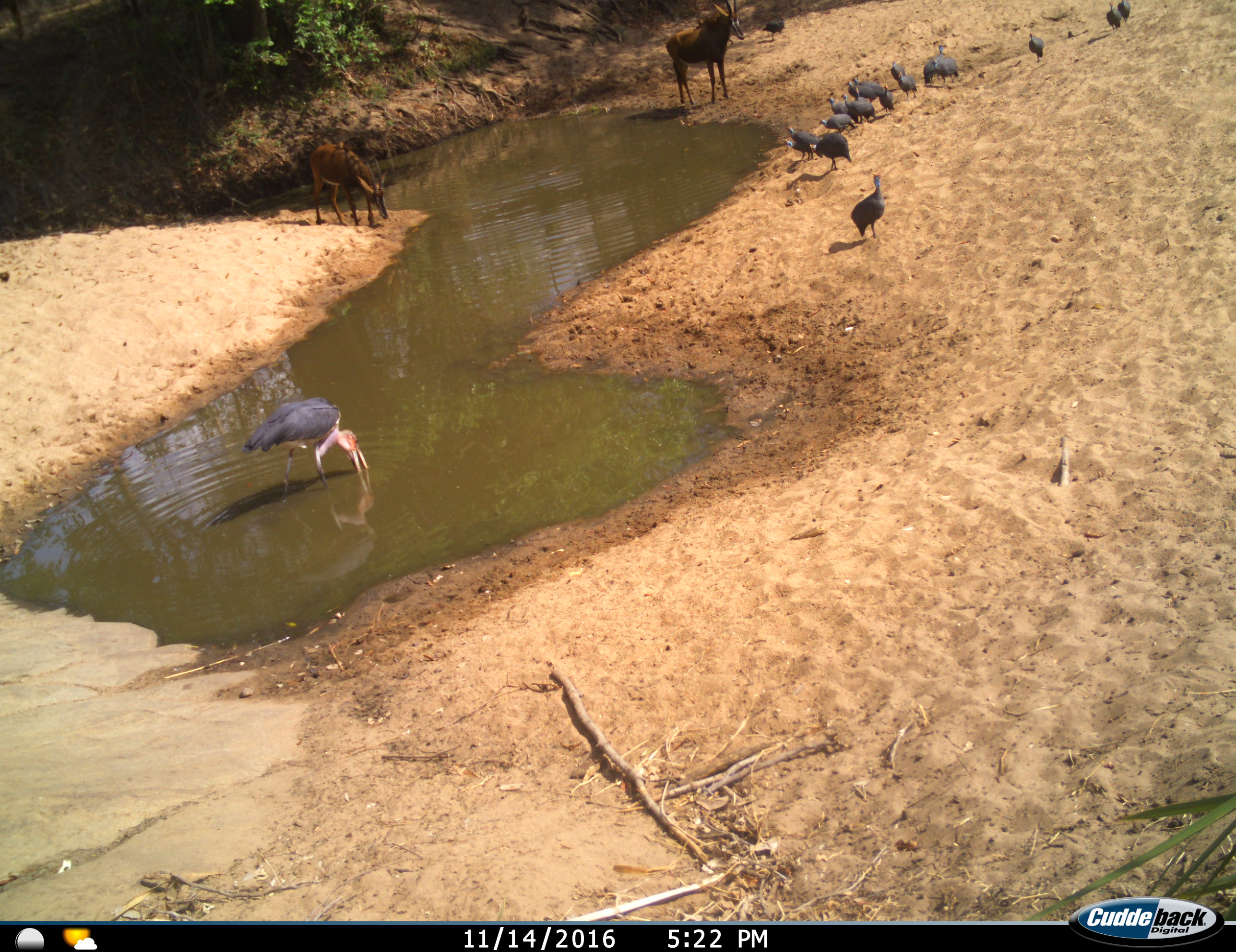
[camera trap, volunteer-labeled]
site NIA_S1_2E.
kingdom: Animalia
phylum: Chordata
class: Aves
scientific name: Aves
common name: bird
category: birdother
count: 1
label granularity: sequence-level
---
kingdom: Animalia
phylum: Chordata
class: Aves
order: Galliformes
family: Numididae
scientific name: Numididae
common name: guineafowl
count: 11-50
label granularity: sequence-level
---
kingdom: Animalia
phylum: Chordata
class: Mammalia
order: Artiodactyla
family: Bovidae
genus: Hippotragus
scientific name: Hippotragus niger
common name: sable antelope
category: sable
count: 2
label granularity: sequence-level